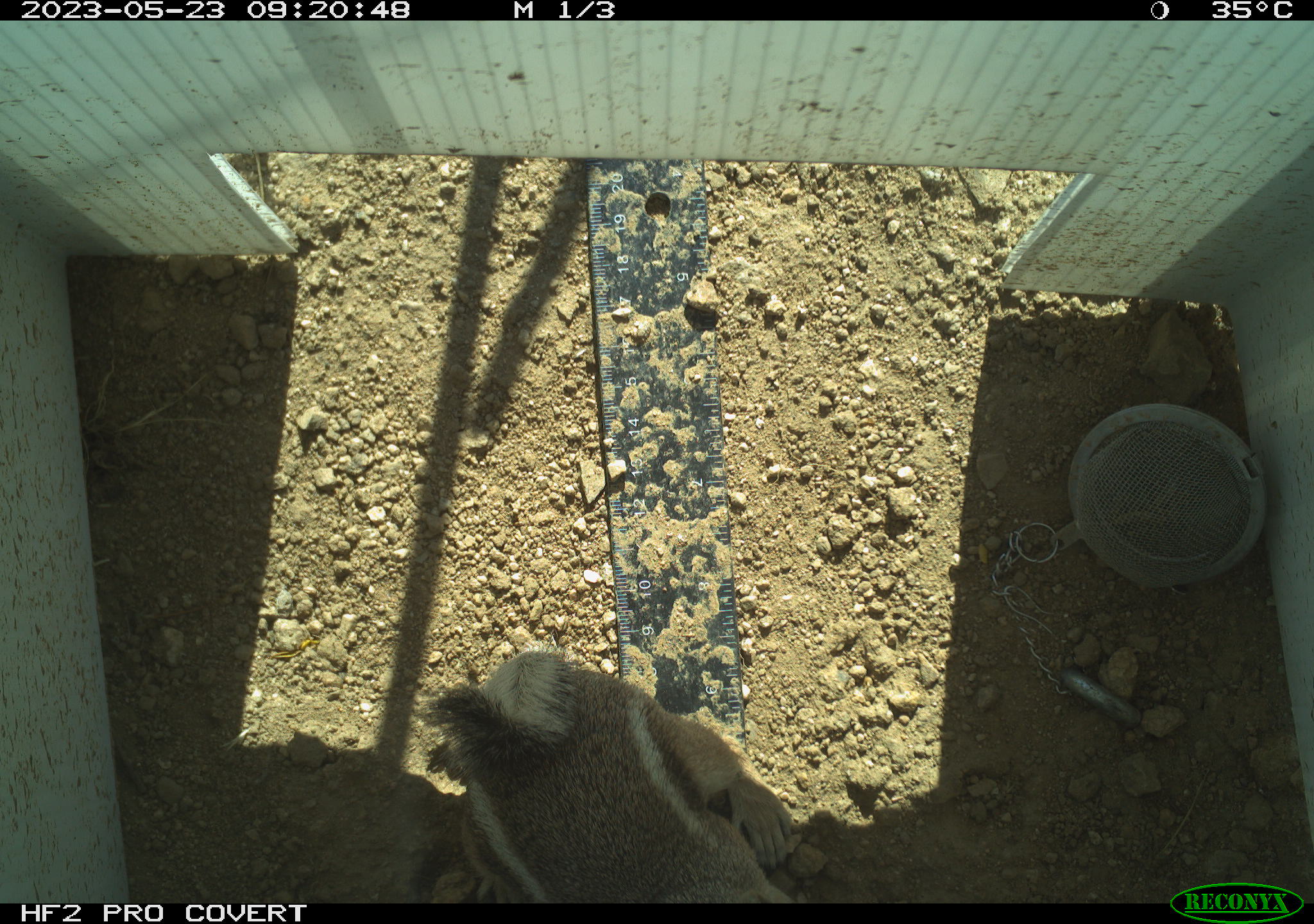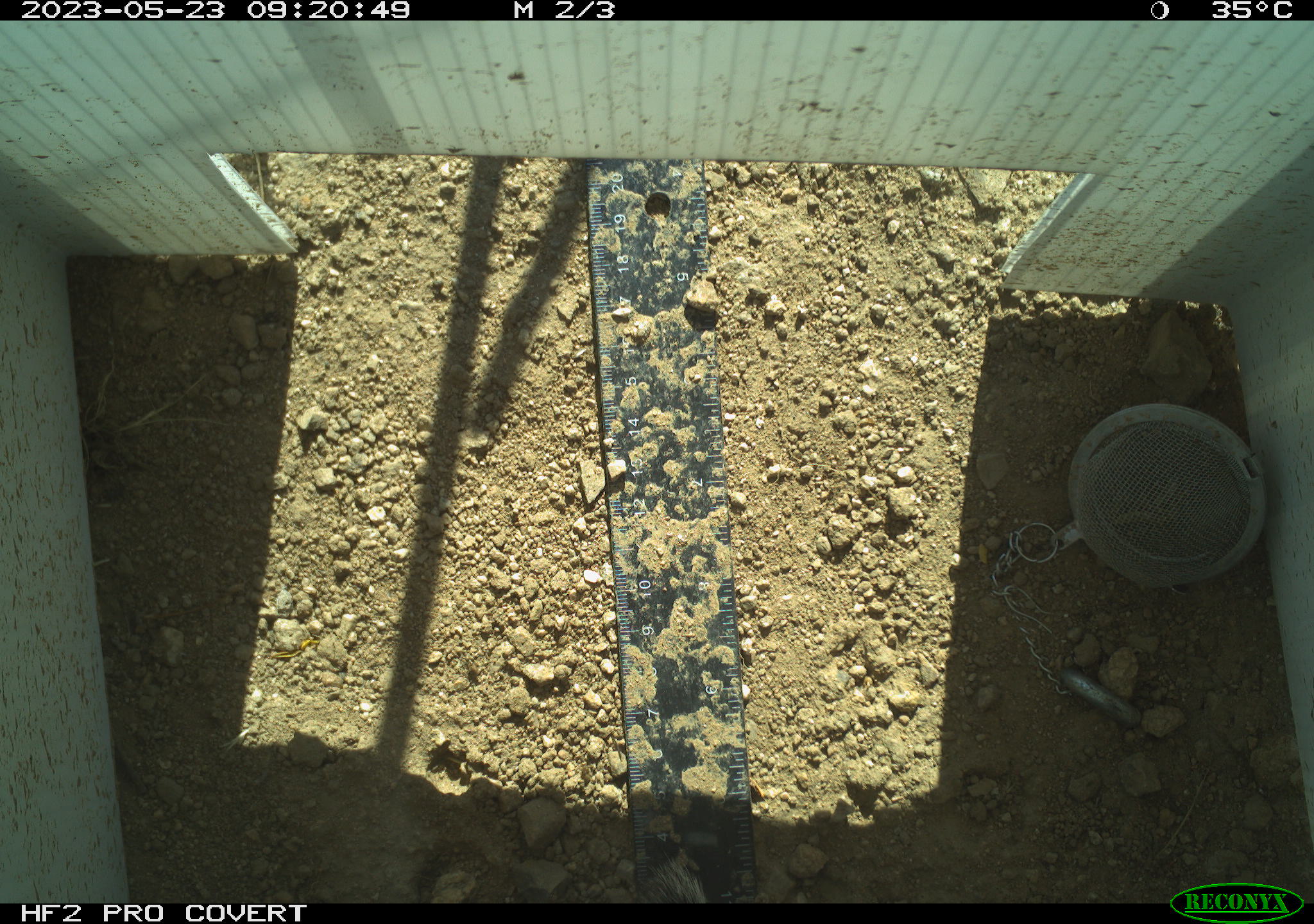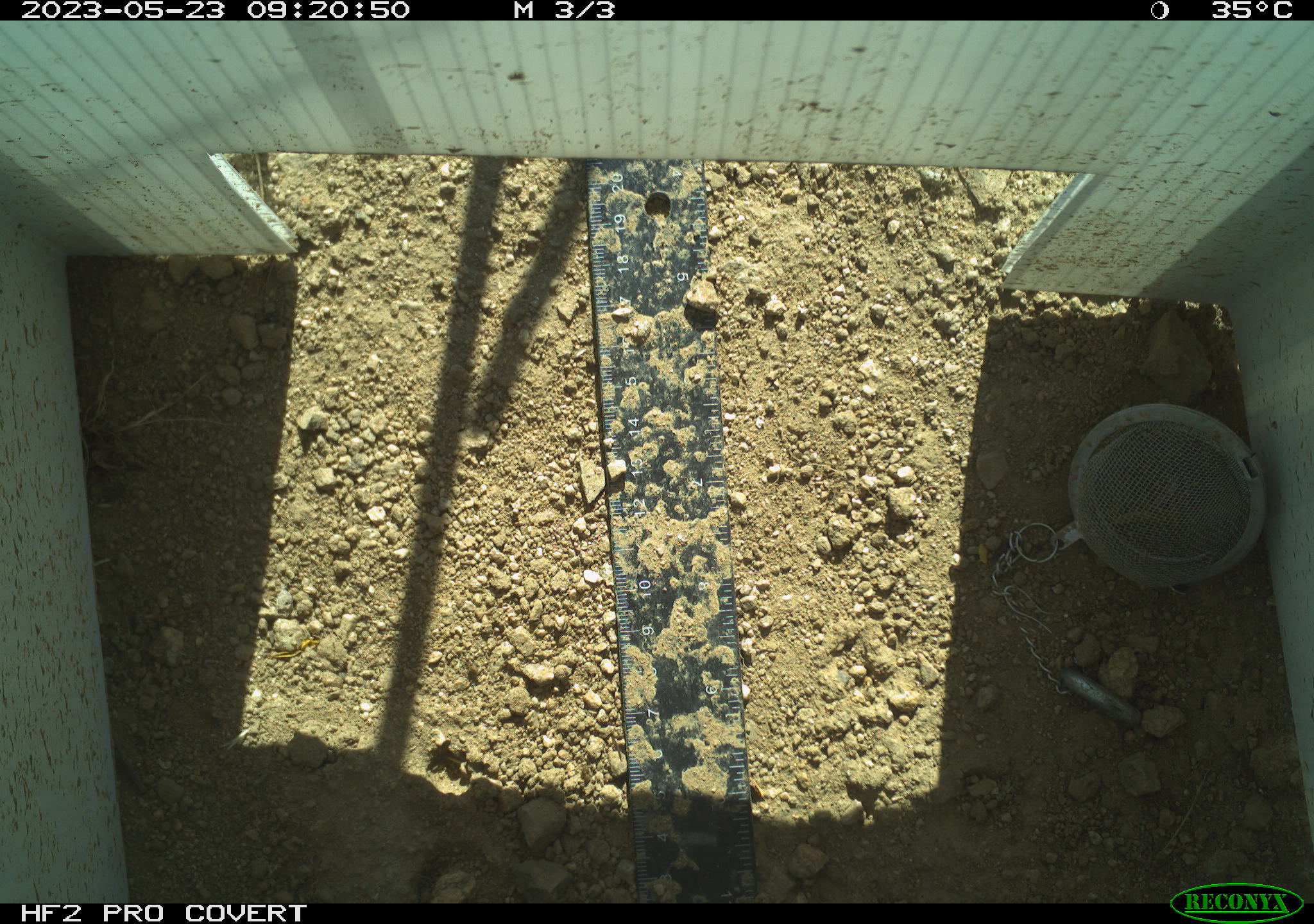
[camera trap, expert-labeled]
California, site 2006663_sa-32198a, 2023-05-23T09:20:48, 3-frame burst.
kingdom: Animalia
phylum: Chordata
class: Mammalia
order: Rodentia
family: Sciuridae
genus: Ammospermophilus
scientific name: Ammospermophilus leucurus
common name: white-tailed antelope squirrel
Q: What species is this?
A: White-tailed antelope squirrel (Ammospermophilus leucurus).